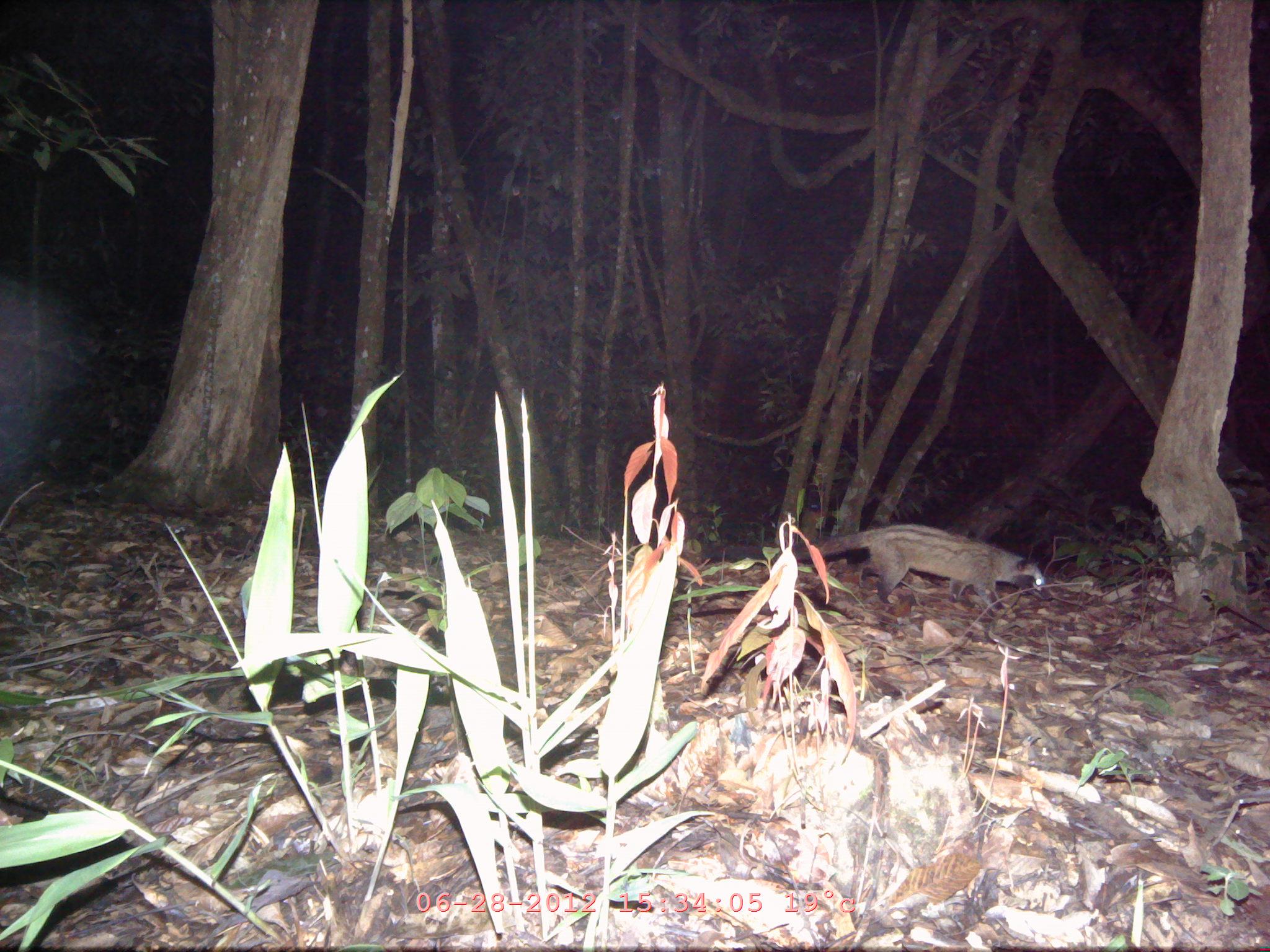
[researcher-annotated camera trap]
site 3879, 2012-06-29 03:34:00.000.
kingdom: Animalia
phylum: Chordata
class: Mammalia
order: Carnivora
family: Viverridae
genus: Paradoxurus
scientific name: Paradoxurus hermaphroditus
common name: asian palm civet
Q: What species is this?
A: Paradoxurus hermaphroditus (asian palm civet).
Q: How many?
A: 1.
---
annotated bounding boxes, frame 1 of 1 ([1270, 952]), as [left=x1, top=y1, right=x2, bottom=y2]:
paradoxurus hermaphroditus: [left=702, top=523, right=1053, bottom=612]